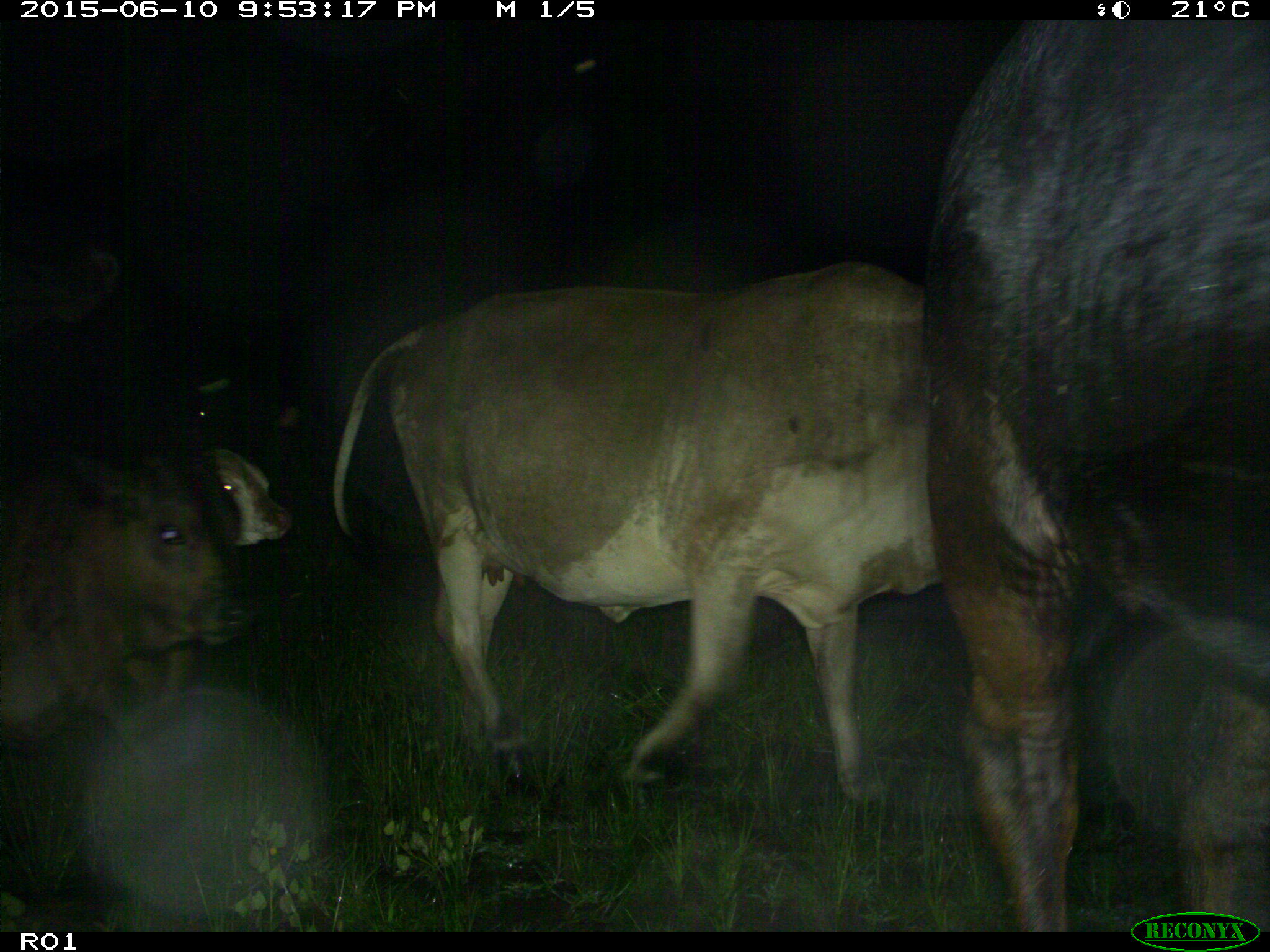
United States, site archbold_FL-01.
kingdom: Animalia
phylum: Chordata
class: Mammalia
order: Artiodactyla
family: Bovidae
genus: Bos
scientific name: Bos taurus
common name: domestic cow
Bos taurus (domestic cow).